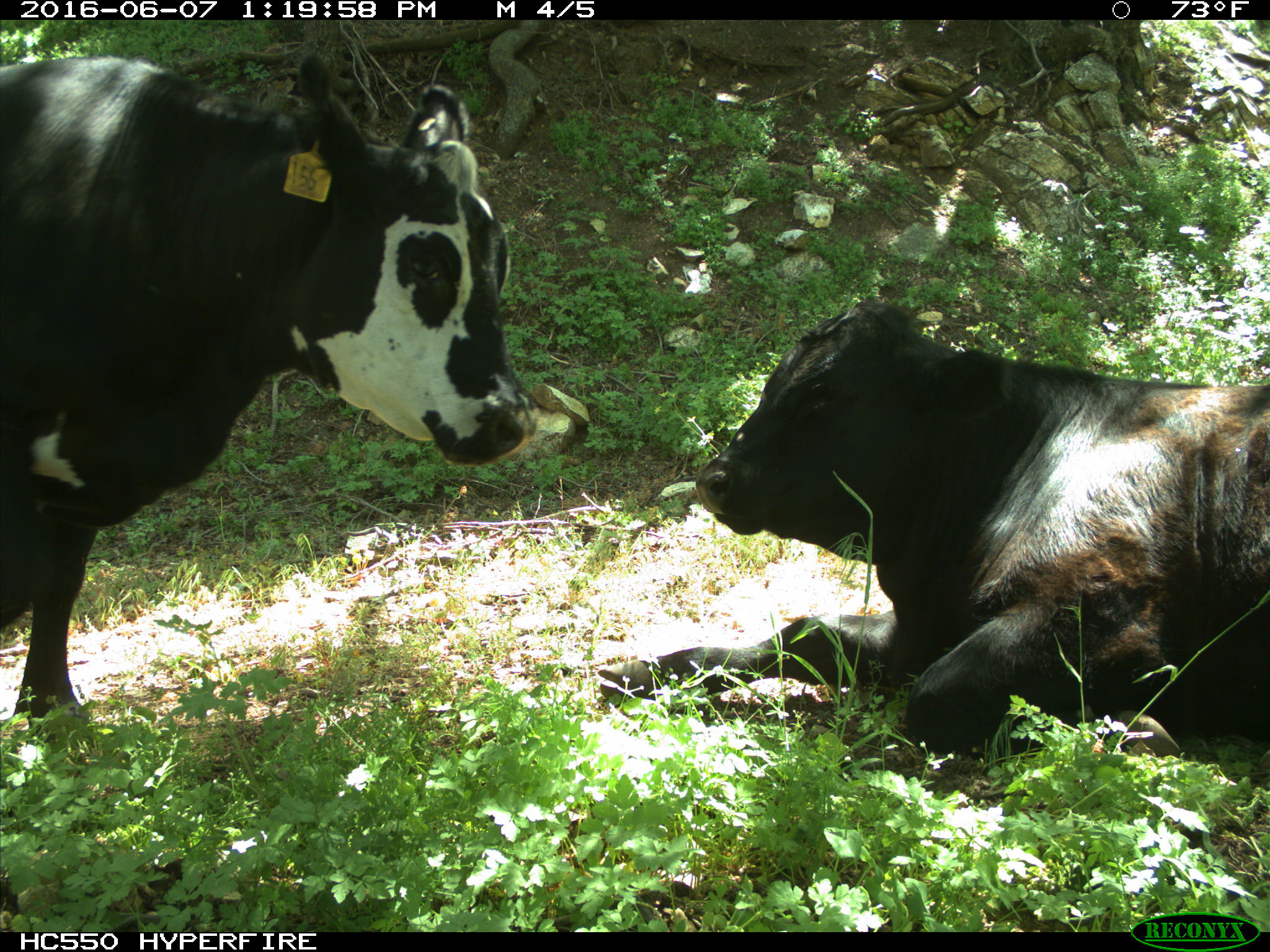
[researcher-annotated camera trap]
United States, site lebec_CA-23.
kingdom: Animalia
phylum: Chordata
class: Mammalia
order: Artiodactyla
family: Bovidae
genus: Bos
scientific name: Bos taurus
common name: domestic cow